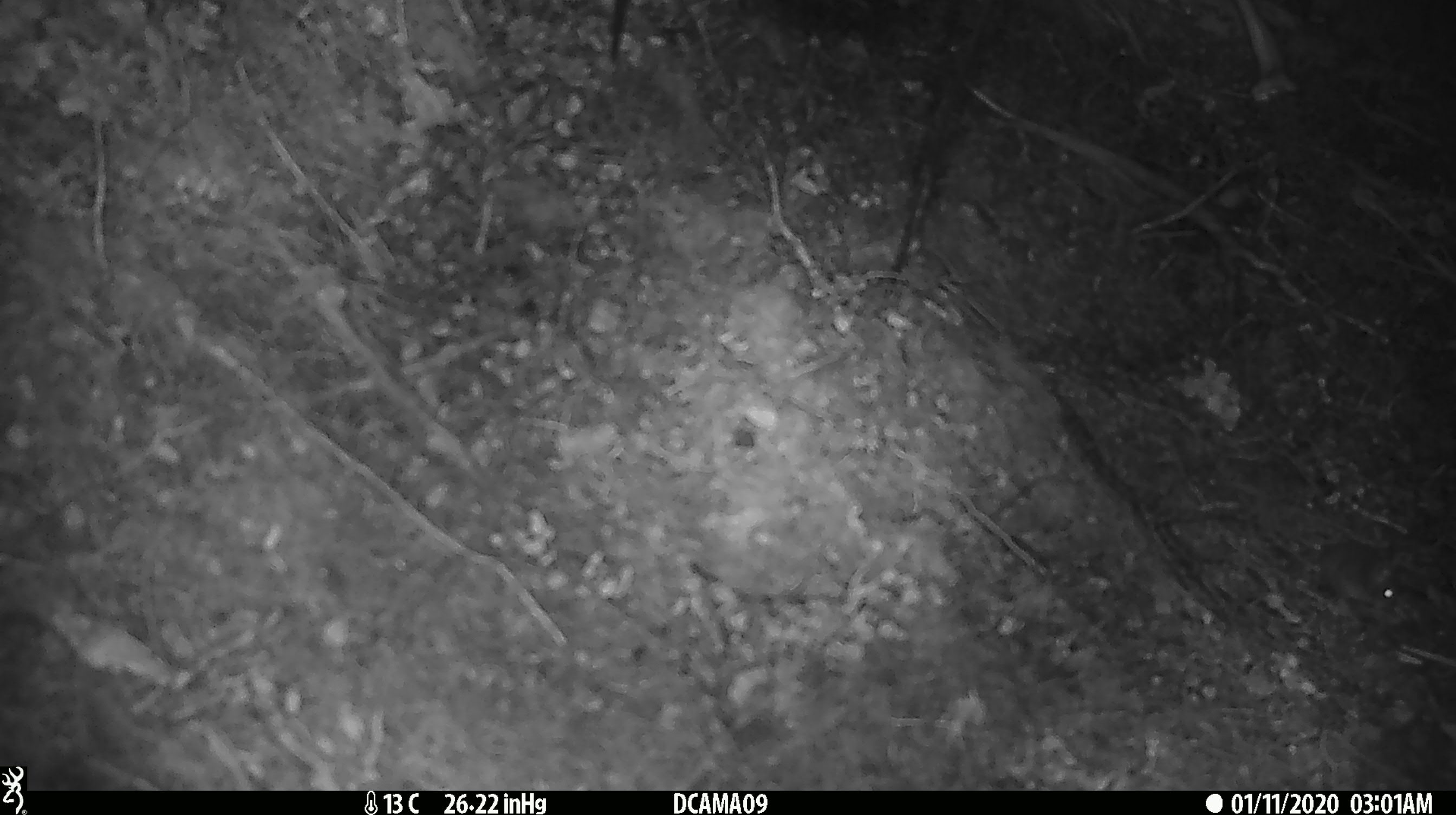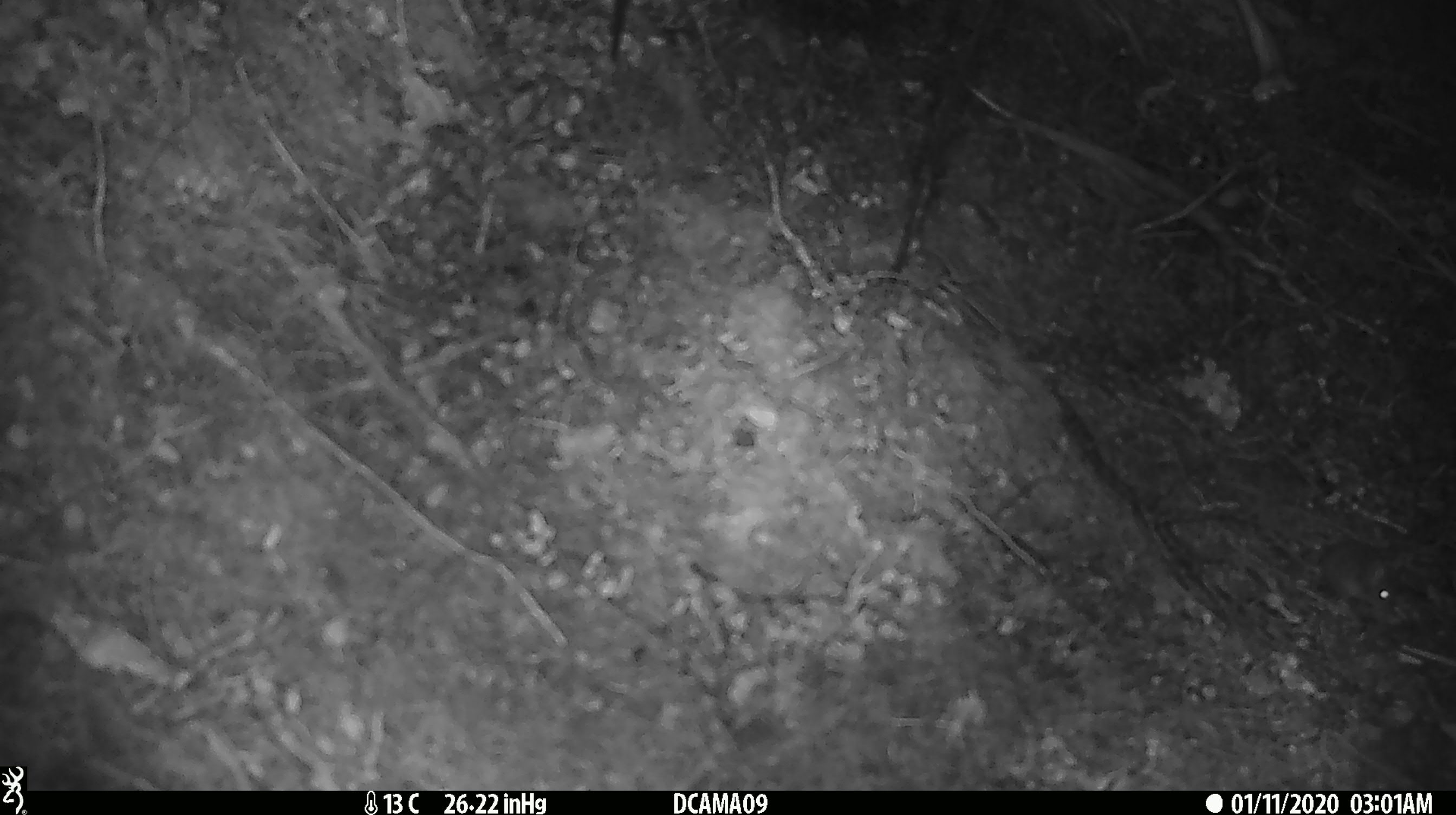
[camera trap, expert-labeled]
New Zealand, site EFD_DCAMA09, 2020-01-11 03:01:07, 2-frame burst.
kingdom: Animalia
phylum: Chordata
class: Mammalia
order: Rodentia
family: Muridae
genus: Mus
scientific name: Mus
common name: mouse